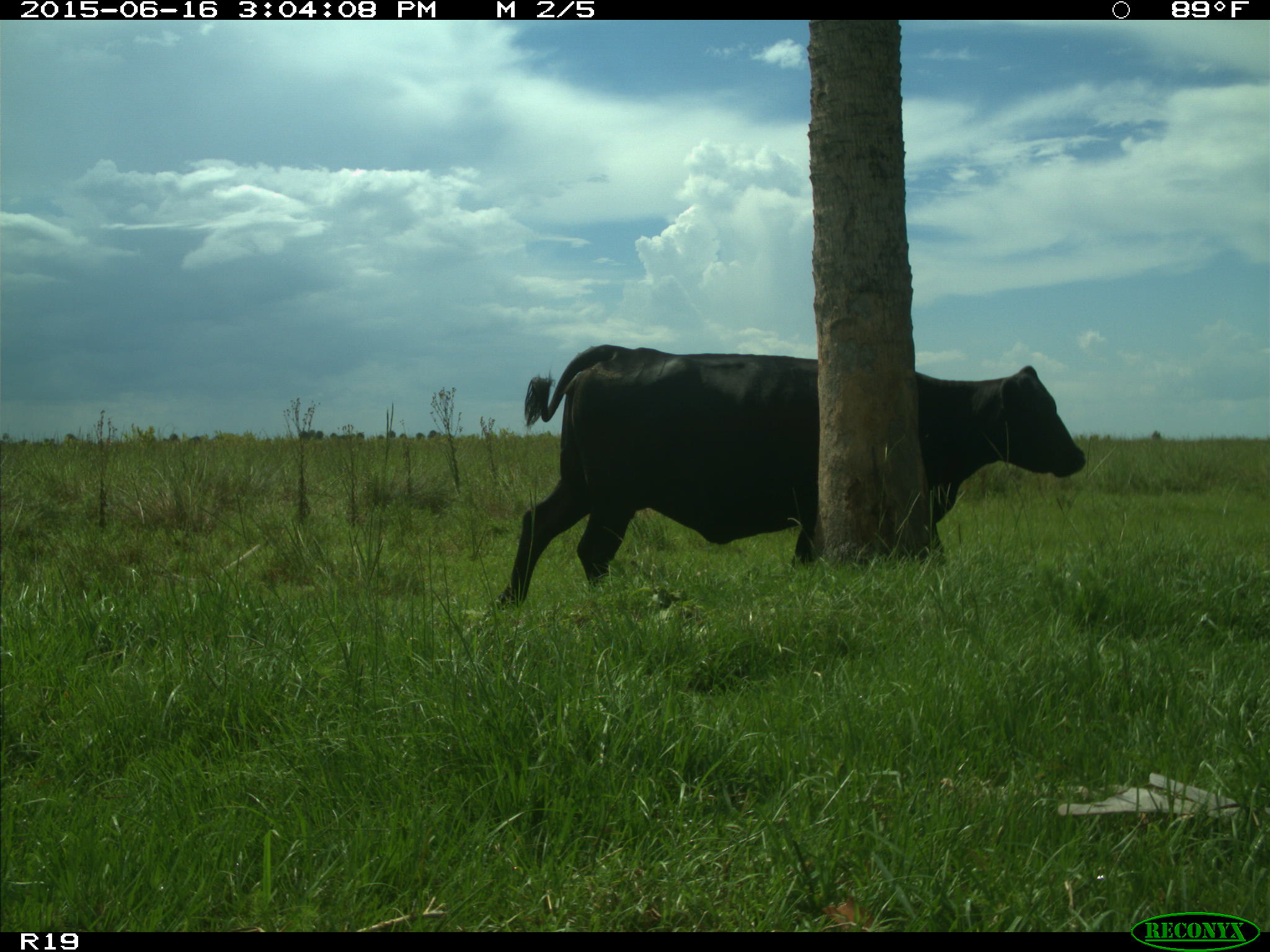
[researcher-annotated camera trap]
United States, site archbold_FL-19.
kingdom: Animalia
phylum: Chordata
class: Mammalia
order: Artiodactyla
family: Bovidae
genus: Bos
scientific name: Bos taurus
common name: domestic cow